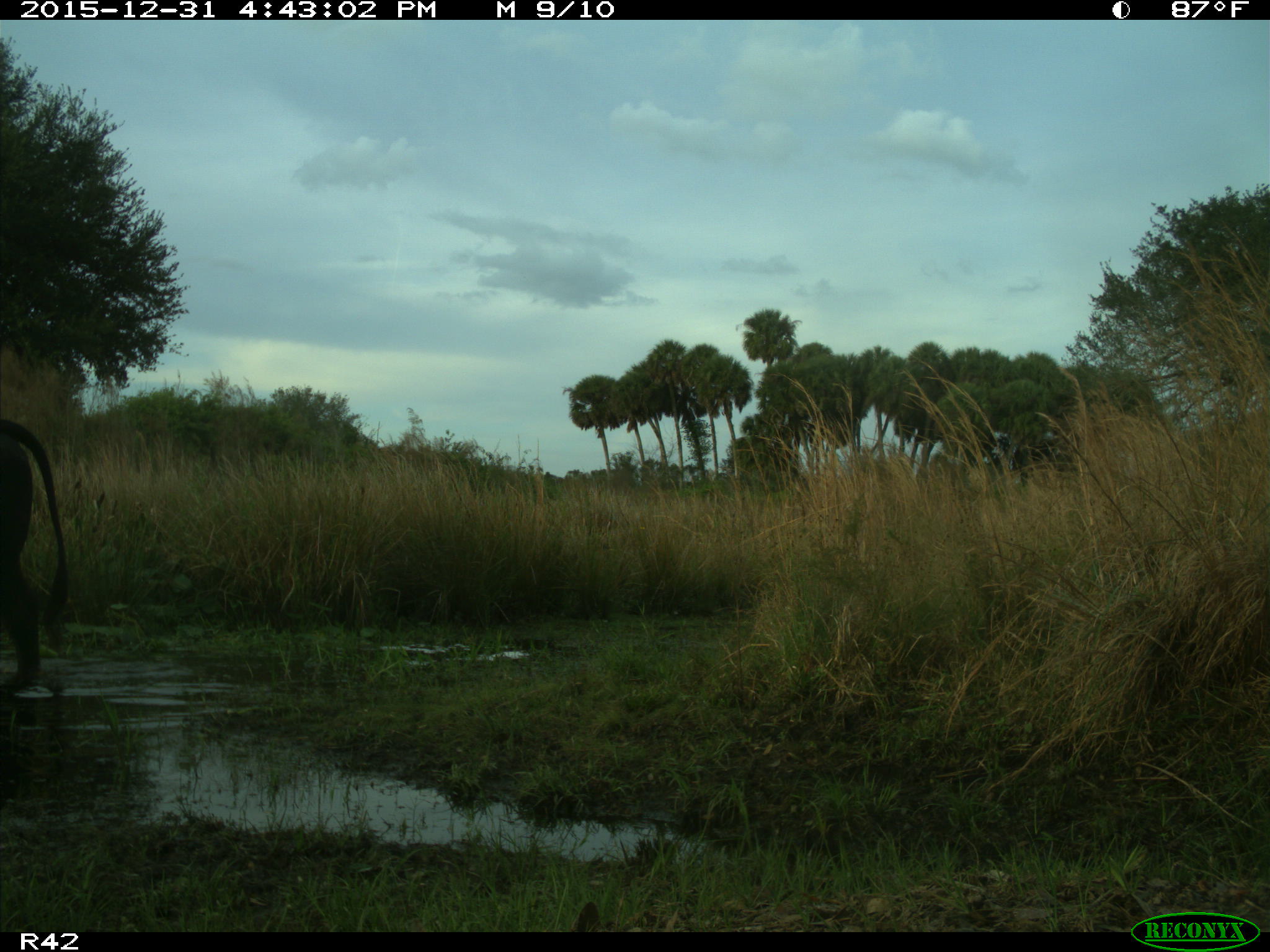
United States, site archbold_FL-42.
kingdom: Animalia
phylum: Chordata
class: Mammalia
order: Artiodactyla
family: Bovidae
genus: Bos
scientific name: Bos taurus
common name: domestic cow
Bos taurus (domestic cow).